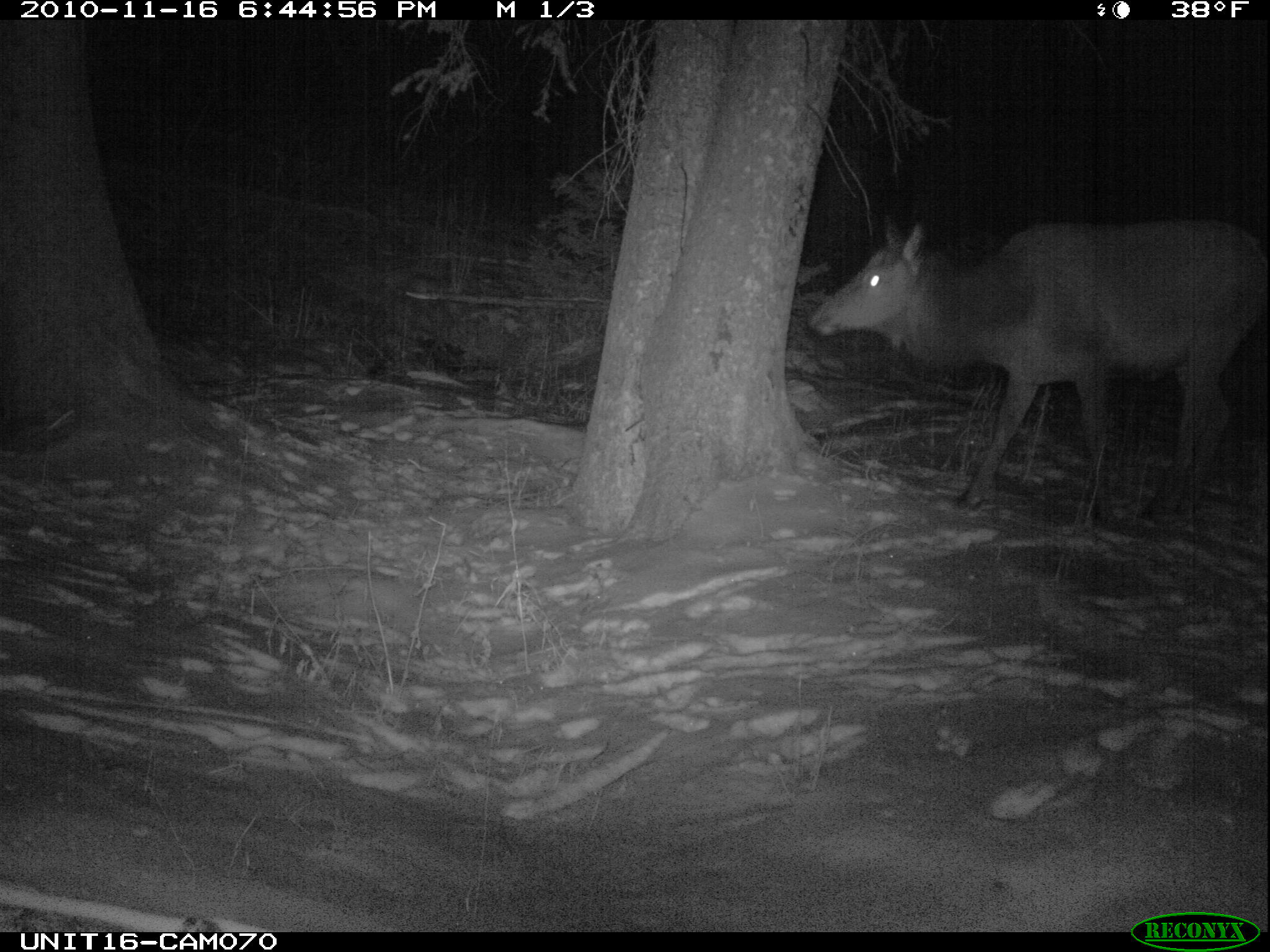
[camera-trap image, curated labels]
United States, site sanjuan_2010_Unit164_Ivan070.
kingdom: Animalia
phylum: Chordata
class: Mammalia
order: Artiodactyla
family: Cervidae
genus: Cervus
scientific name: Cervus elaphus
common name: red deer